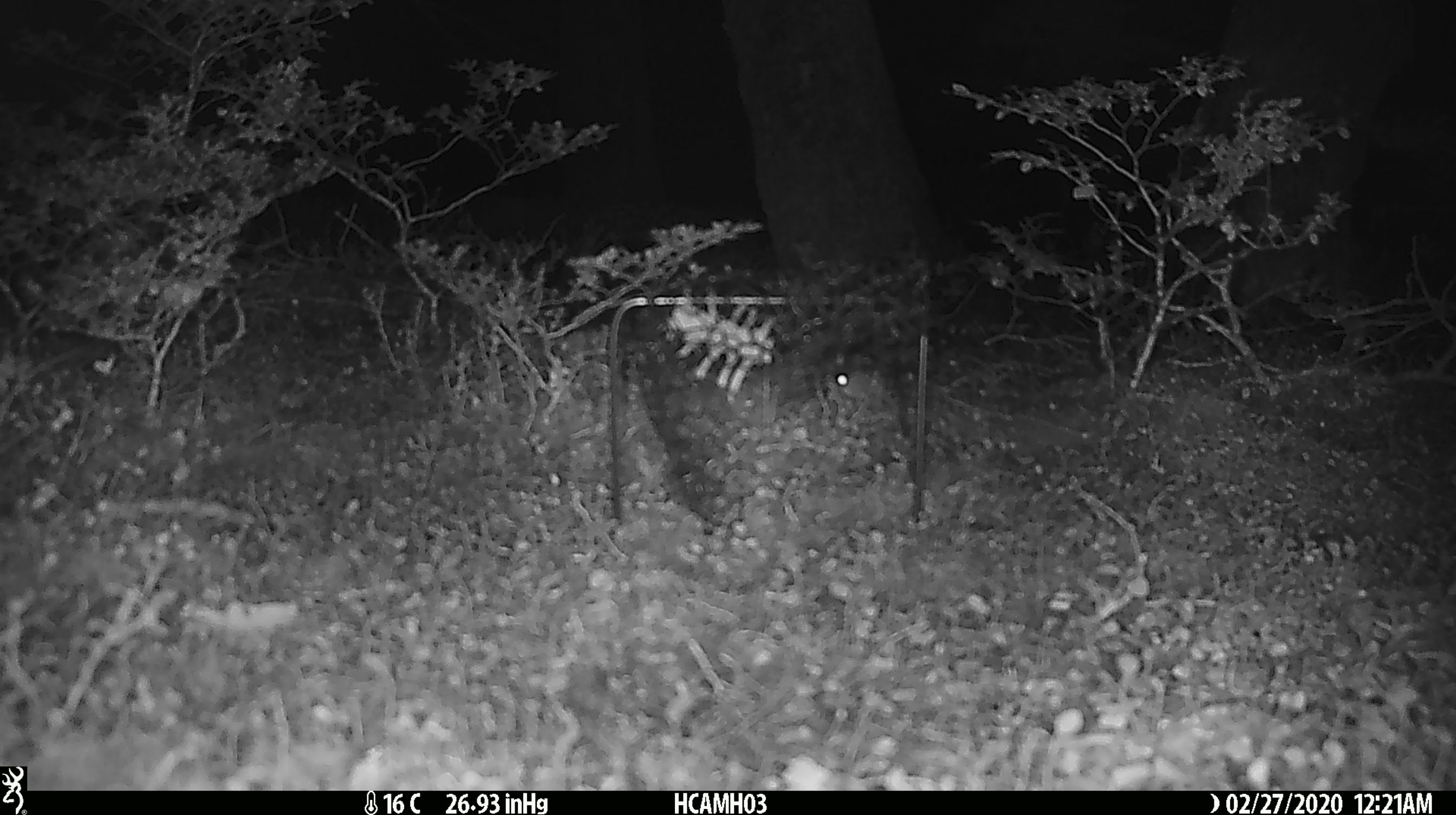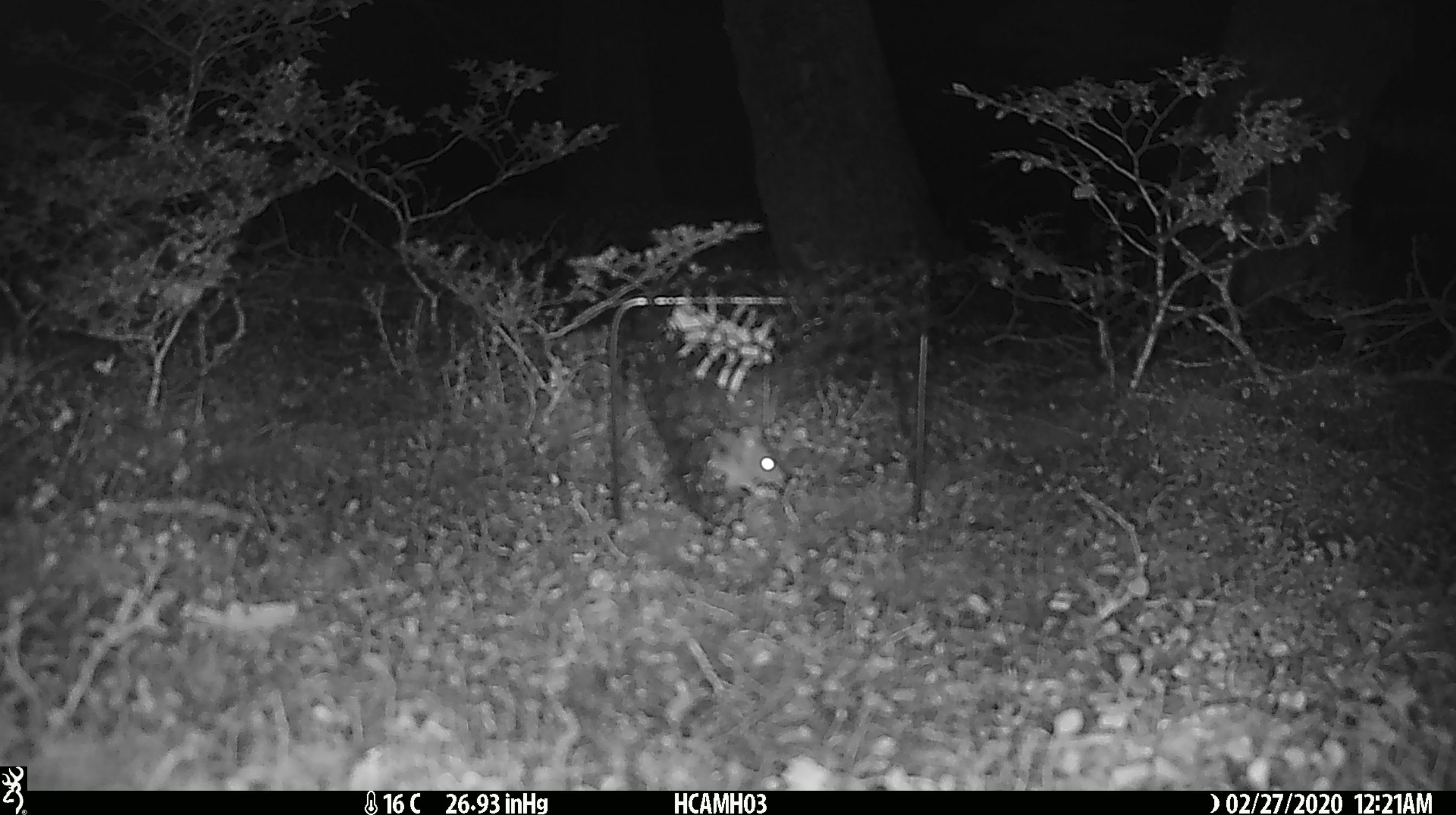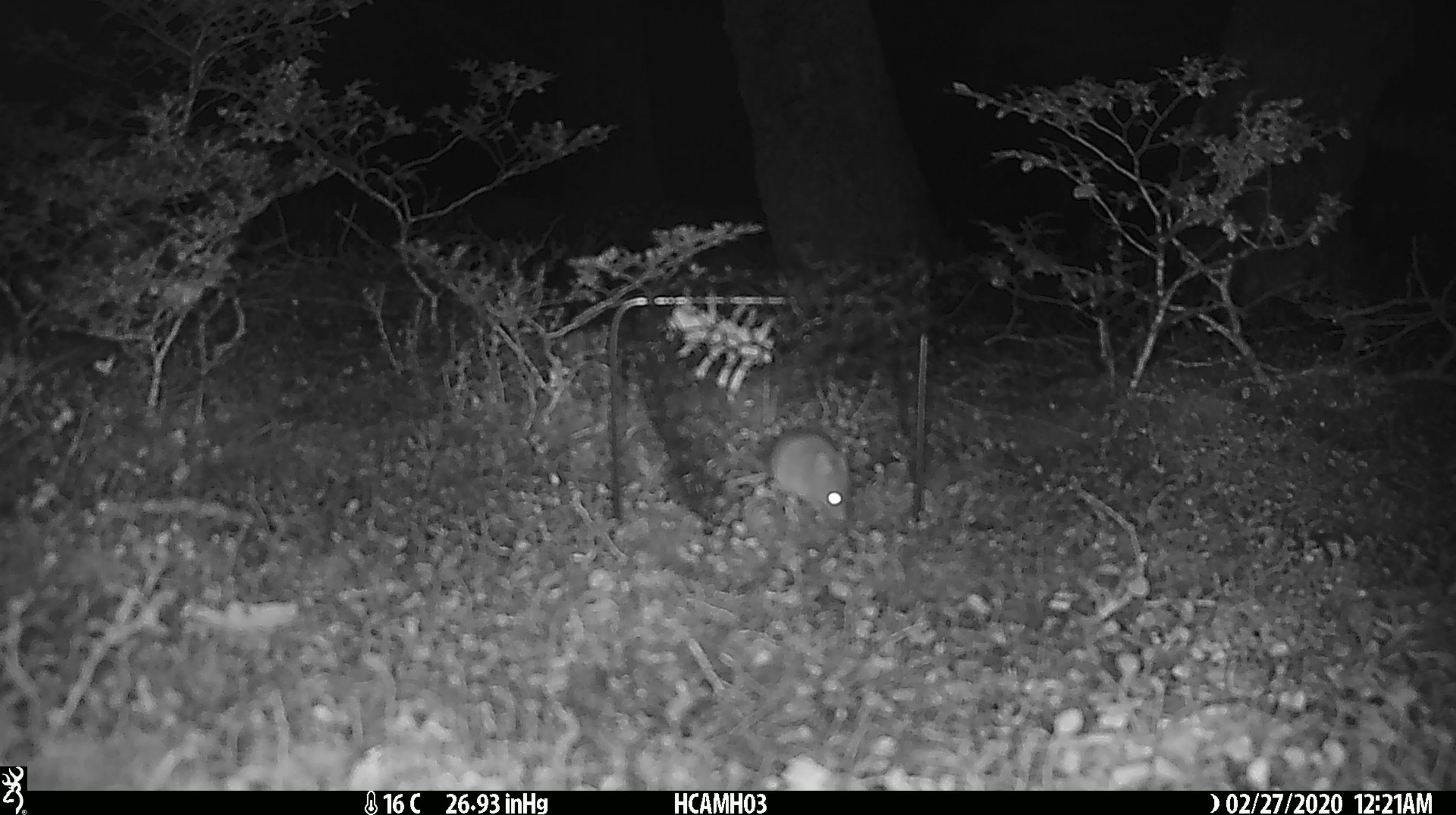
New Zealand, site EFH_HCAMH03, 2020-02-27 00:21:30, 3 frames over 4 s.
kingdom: Animalia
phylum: Chordata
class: Mammalia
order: Rodentia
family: Muridae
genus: Mus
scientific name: Mus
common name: mouse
Mouse (Mus).